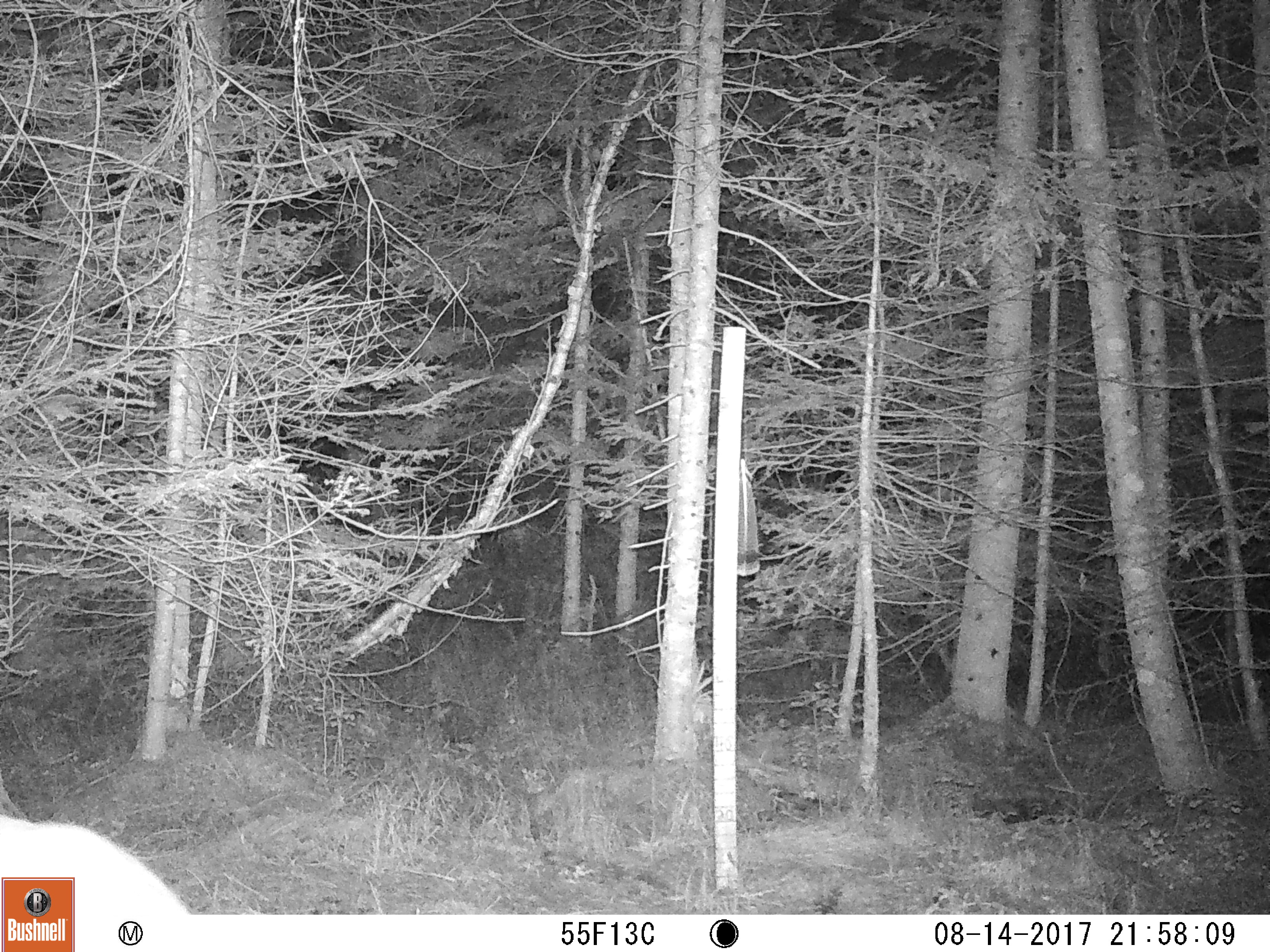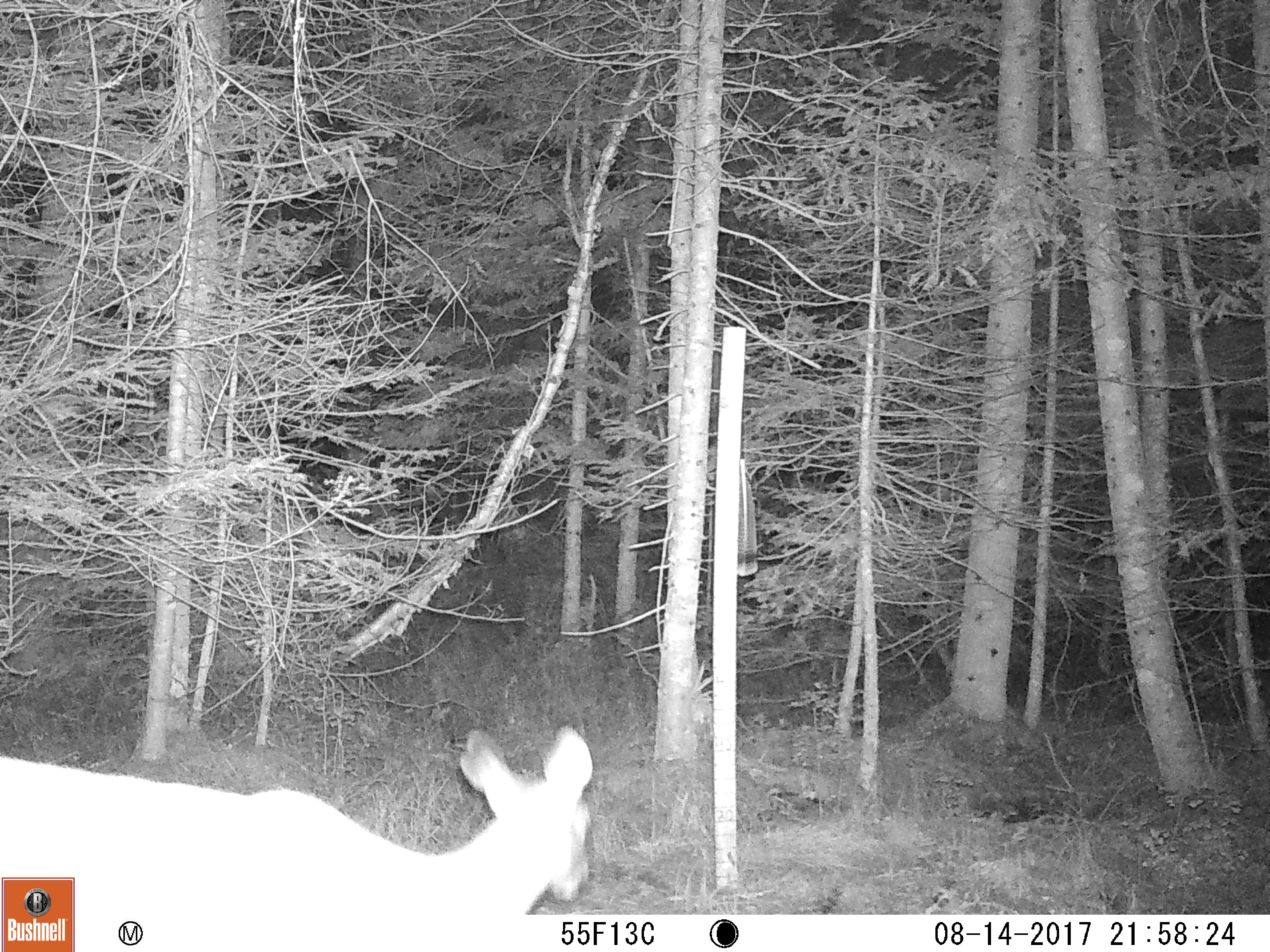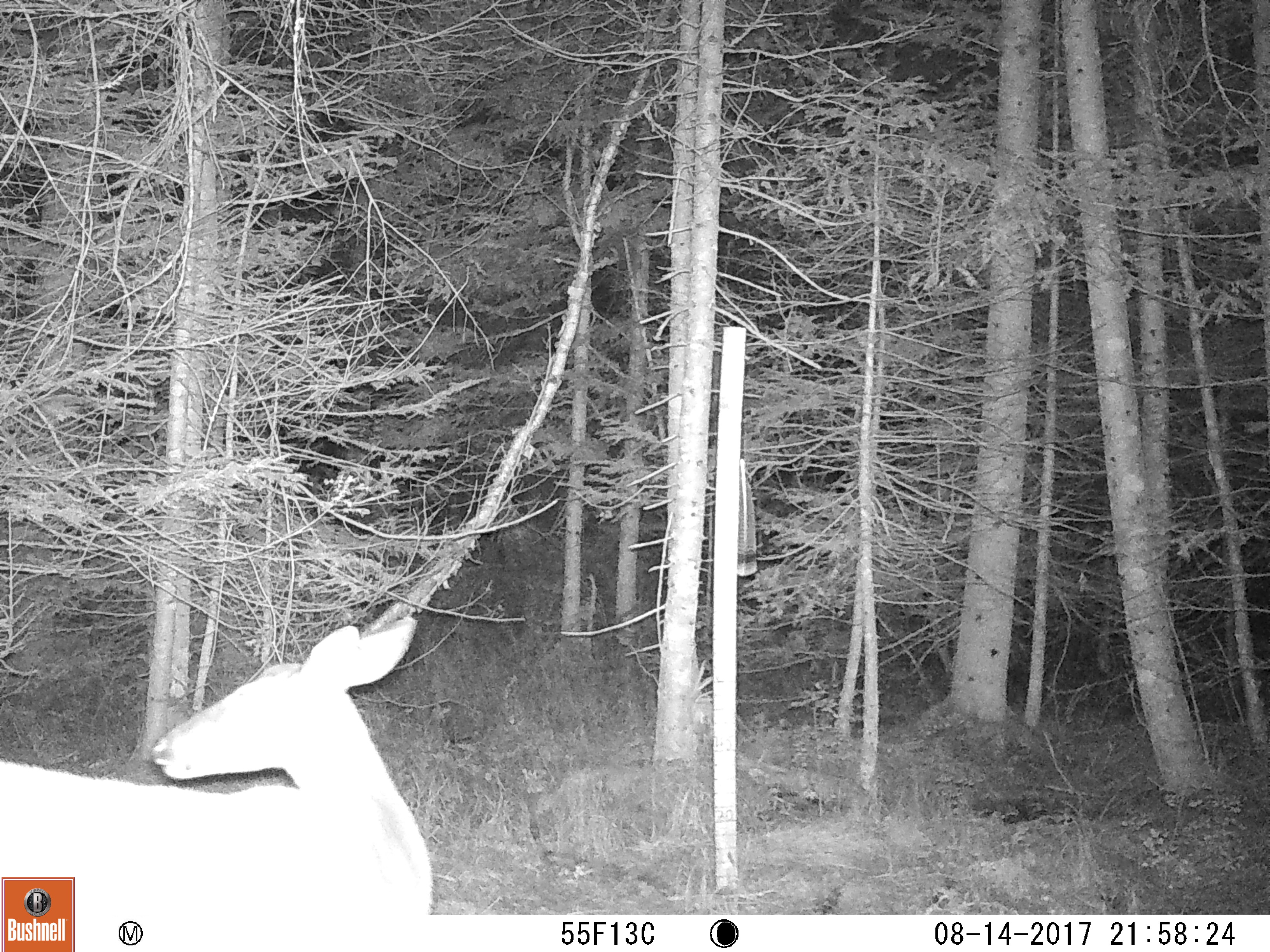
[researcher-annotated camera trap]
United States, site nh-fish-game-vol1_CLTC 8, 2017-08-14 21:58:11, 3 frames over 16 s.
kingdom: Animalia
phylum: Chordata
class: Mammalia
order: Artiodactyla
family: Cervidae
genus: Odocoileus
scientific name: Odocoileus virginianus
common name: white-tailed deer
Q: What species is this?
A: White-tailed deer (Odocoileus virginianus).